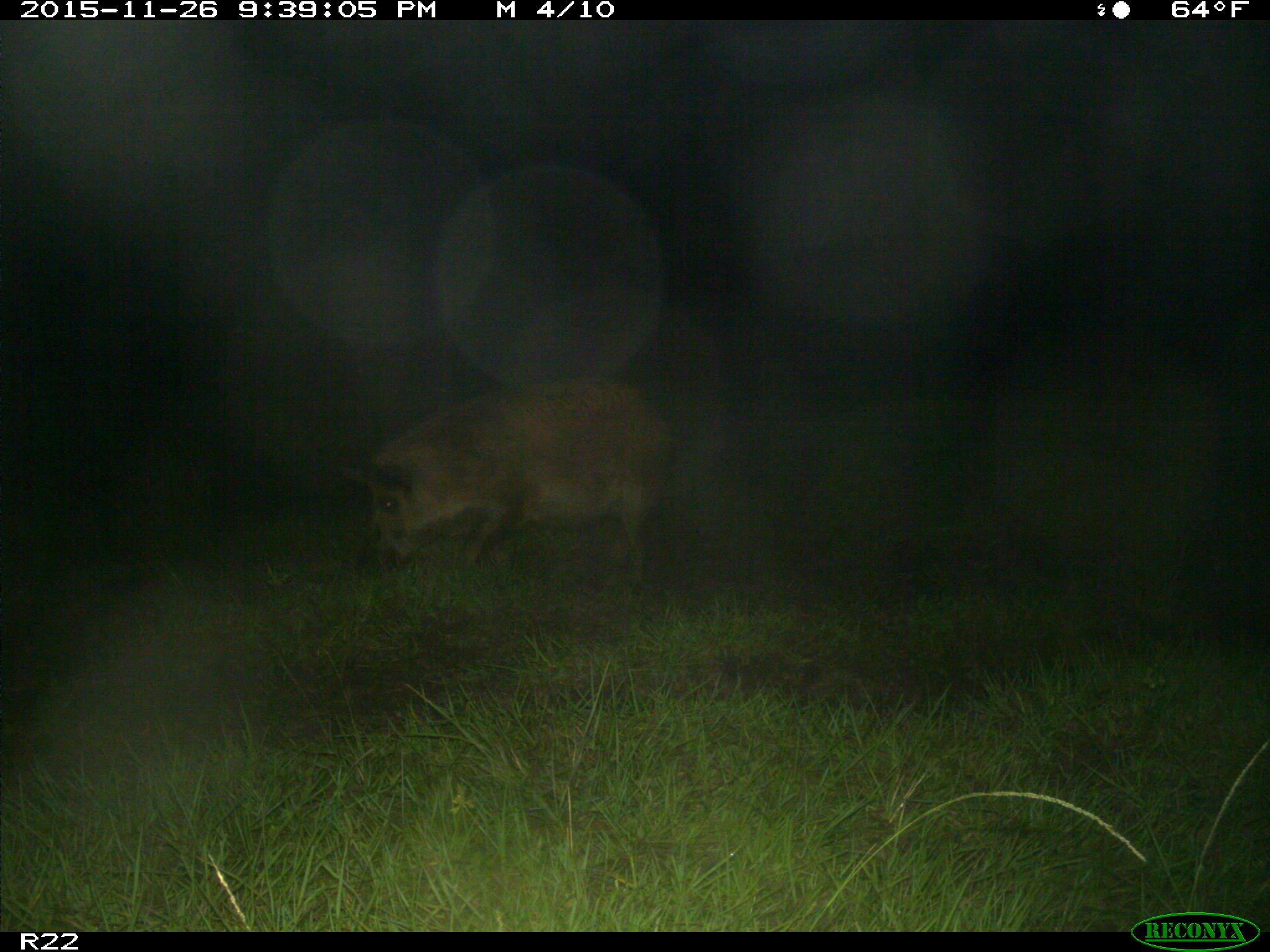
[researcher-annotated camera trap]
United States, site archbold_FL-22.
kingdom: Animalia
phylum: Chordata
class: Mammalia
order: Artiodactyla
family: Suidae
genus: Sus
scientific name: Sus scrofa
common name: wild boar